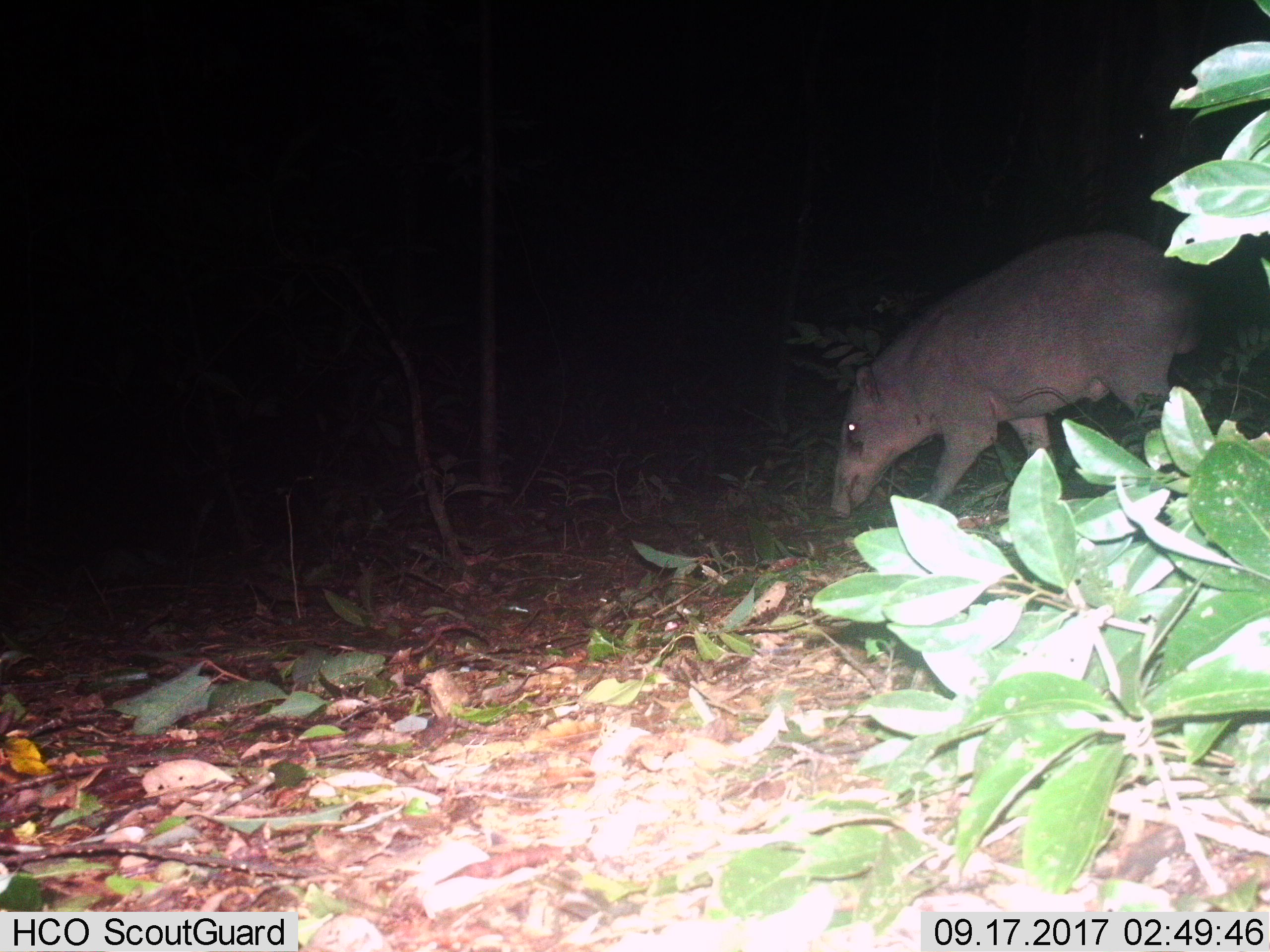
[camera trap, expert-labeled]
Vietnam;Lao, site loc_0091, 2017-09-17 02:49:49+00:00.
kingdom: Animalia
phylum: Chordata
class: Mammalia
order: Artiodactyla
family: Suidae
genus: Sus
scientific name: Sus scrofa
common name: eurasian wild pig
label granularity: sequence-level